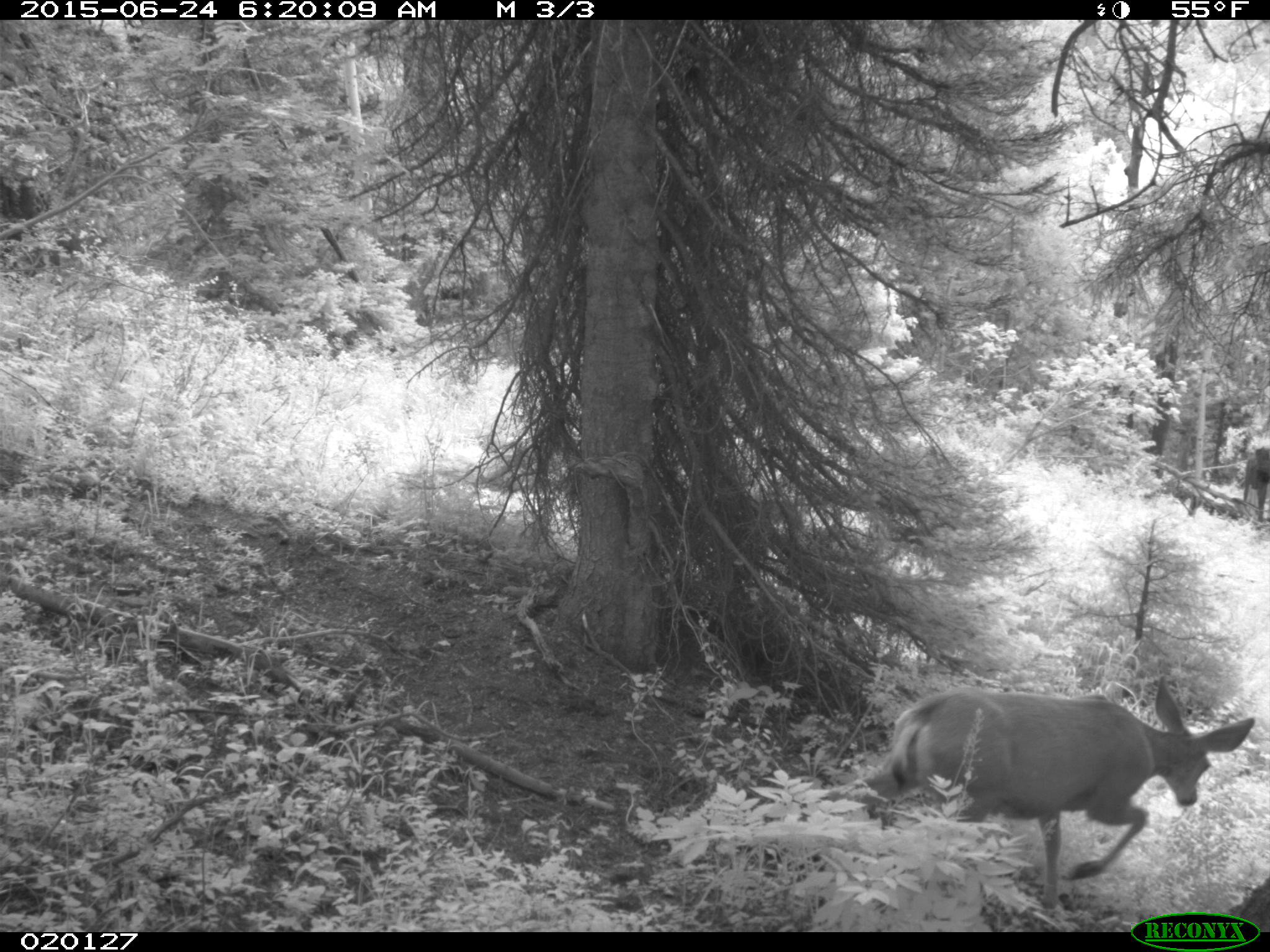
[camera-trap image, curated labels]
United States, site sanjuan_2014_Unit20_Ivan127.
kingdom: Animalia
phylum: Chordata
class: Mammalia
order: Artiodactyla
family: Cervidae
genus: Odocoileus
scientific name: Odocoileus hemionus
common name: mule deer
Odocoileus hemionus (mule deer).